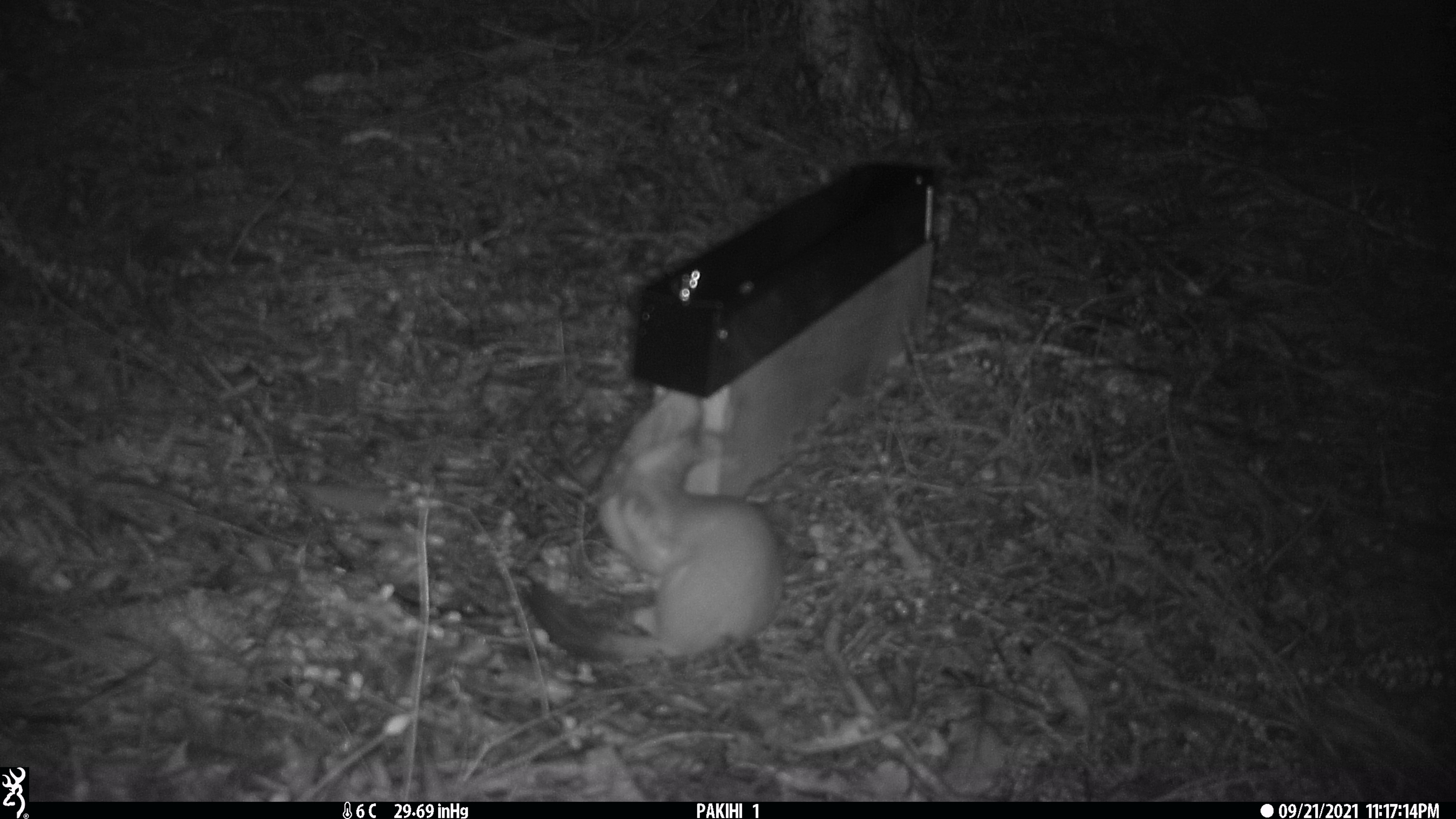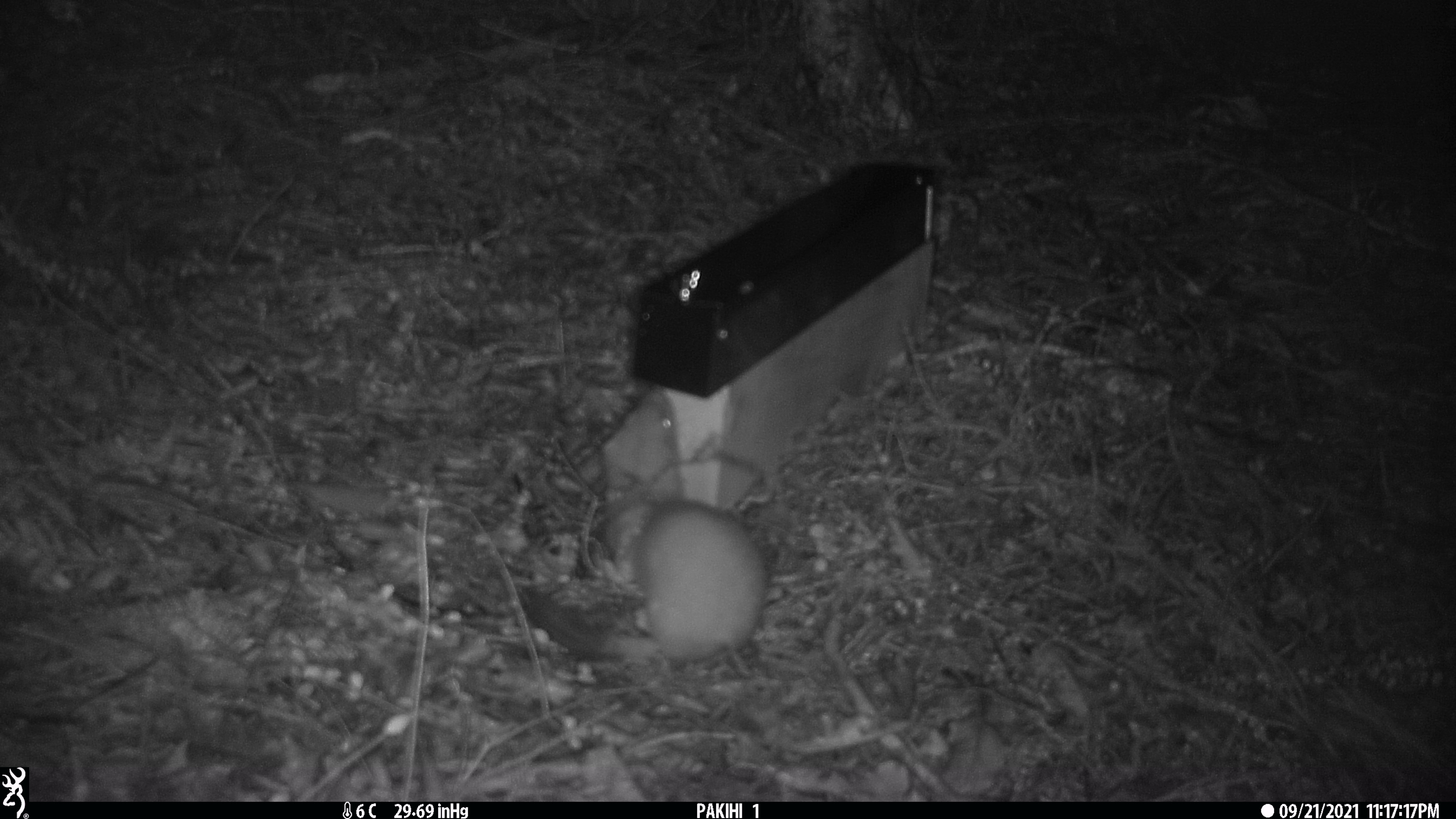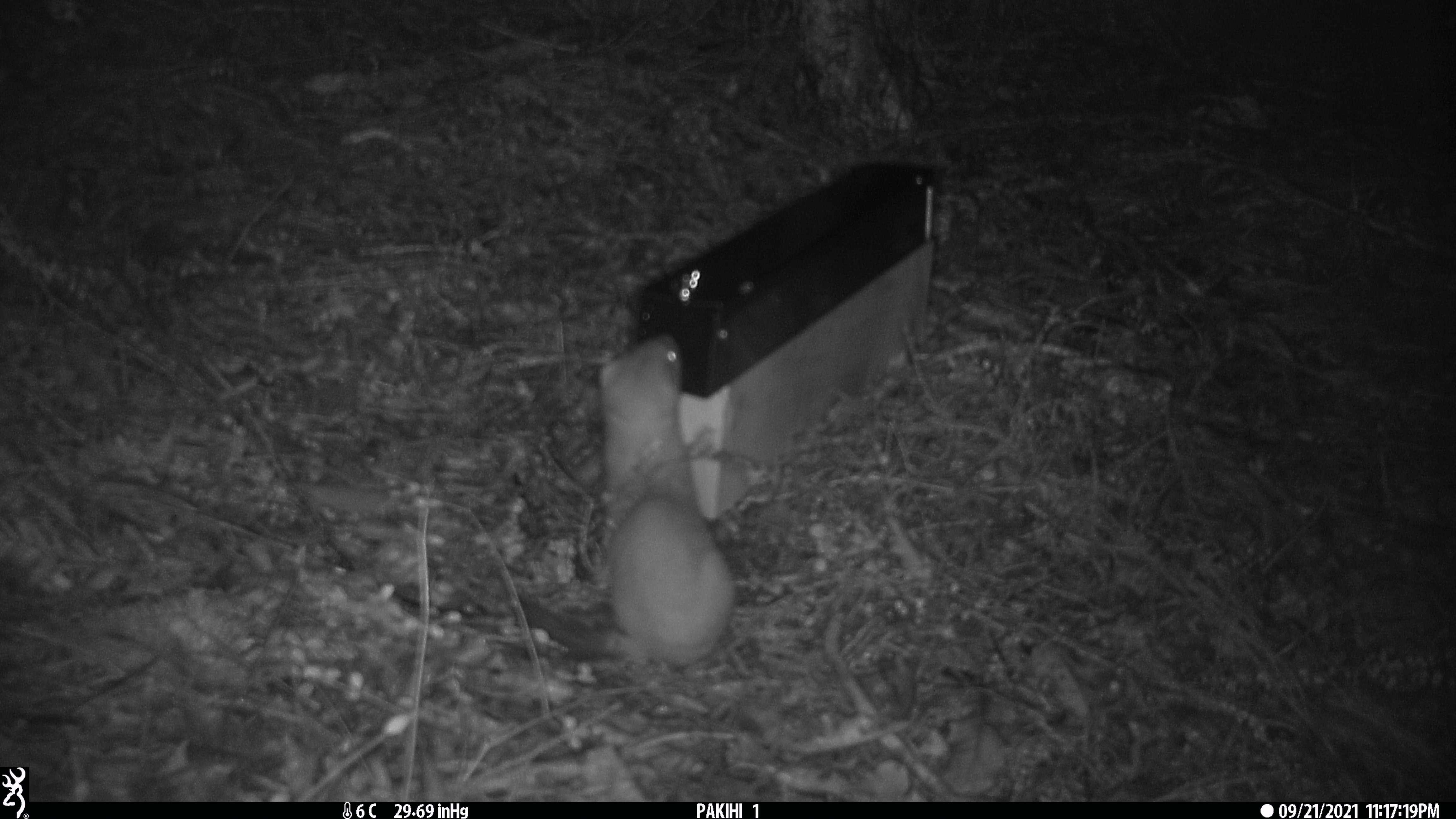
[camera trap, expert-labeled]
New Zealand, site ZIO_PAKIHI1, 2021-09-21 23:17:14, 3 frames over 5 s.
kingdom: Animalia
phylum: Chordata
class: Mammalia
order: Carnivora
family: Mustelidae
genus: Mustela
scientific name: Mustela erminea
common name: stoat